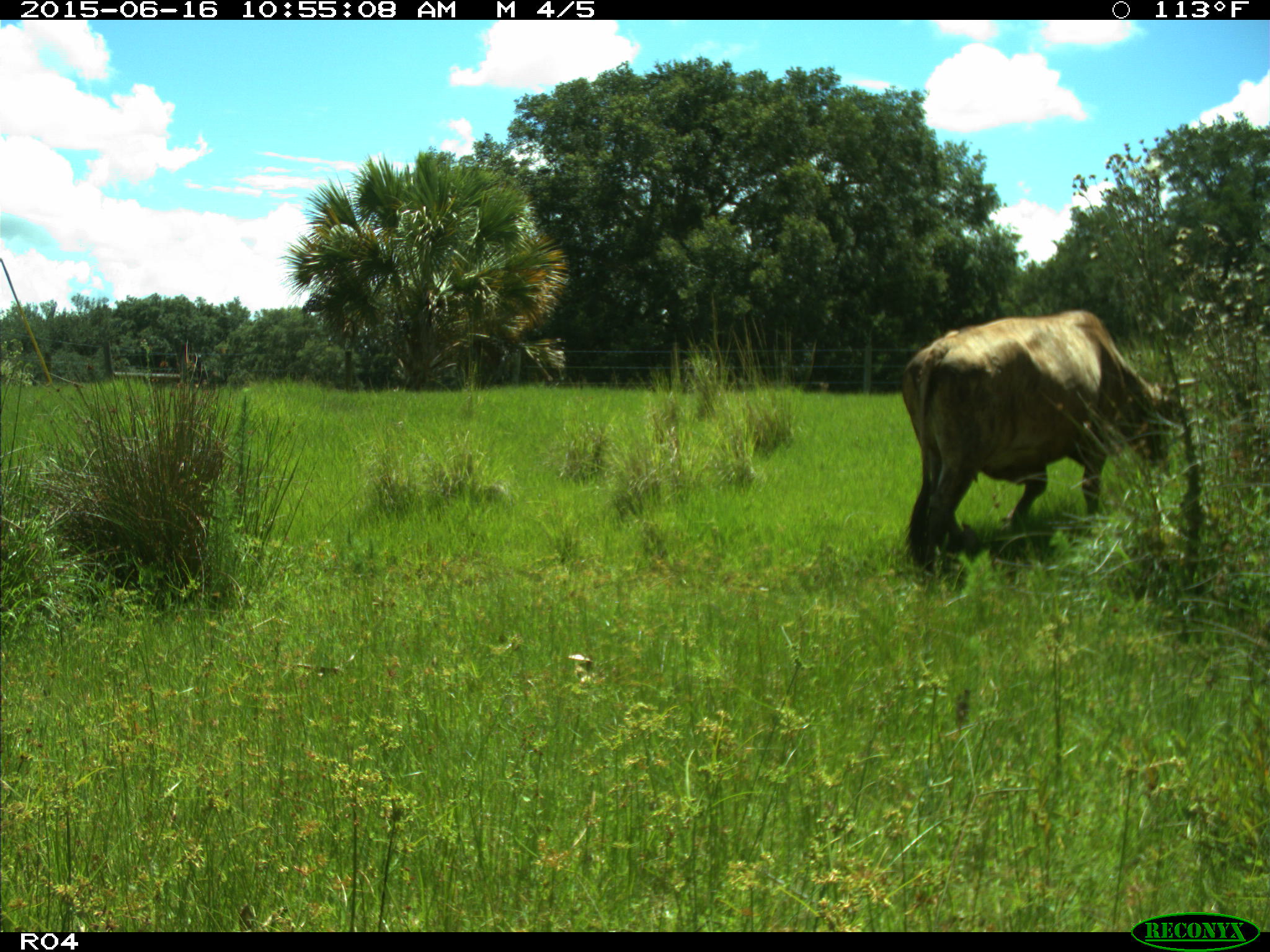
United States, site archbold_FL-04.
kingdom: Animalia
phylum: Chordata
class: Mammalia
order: Artiodactyla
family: Bovidae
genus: Bos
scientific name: Bos taurus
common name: domestic cow